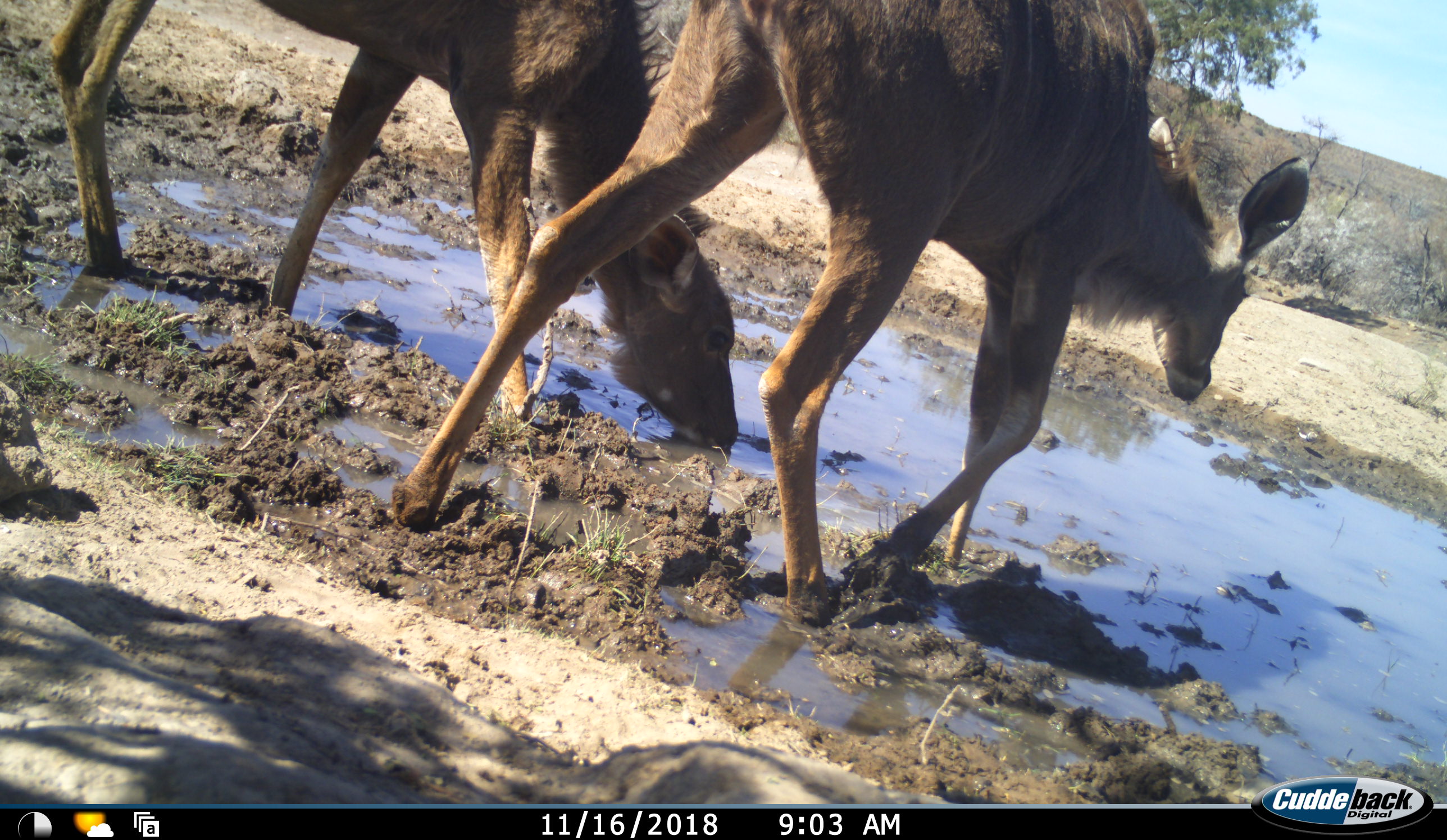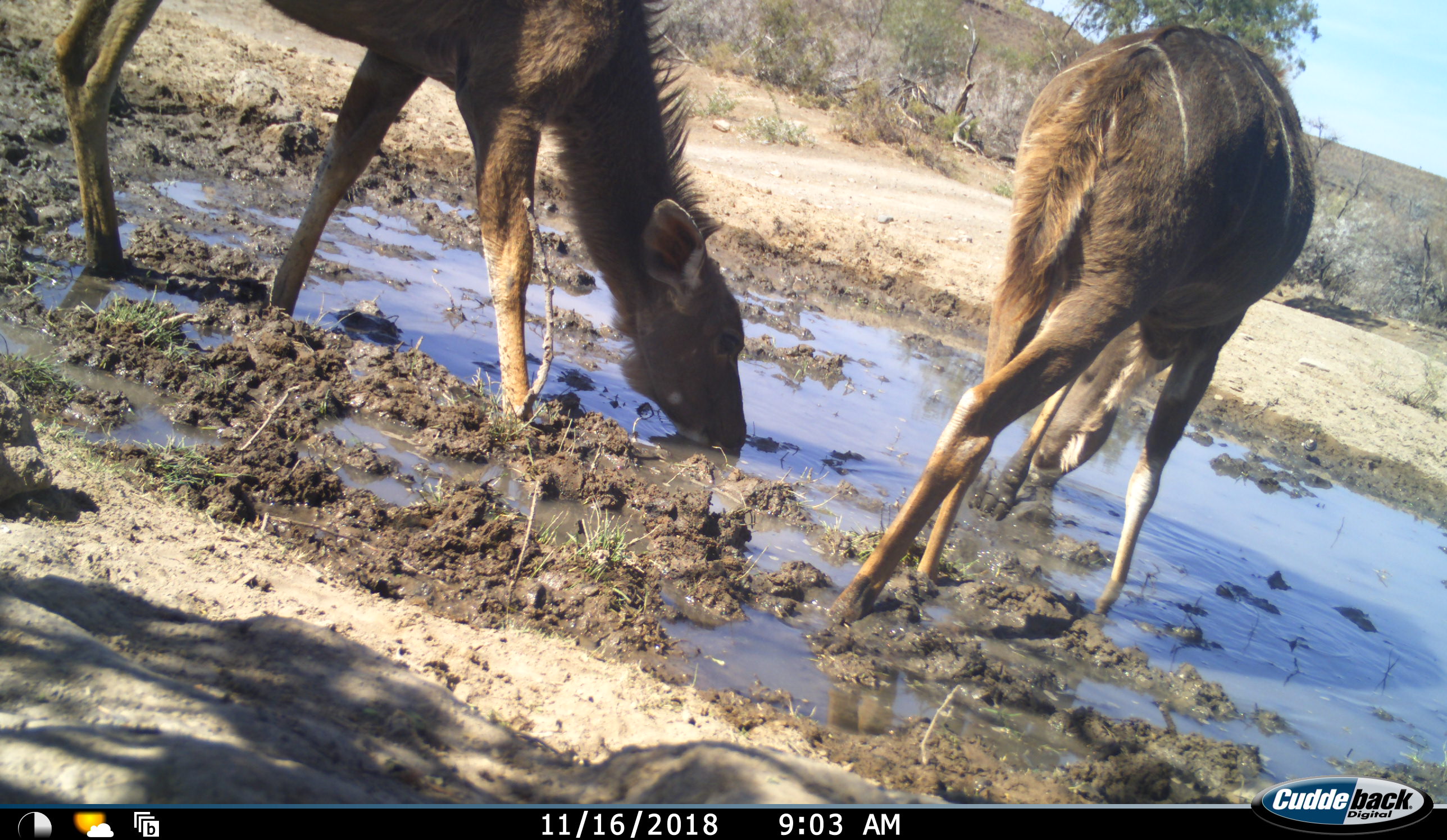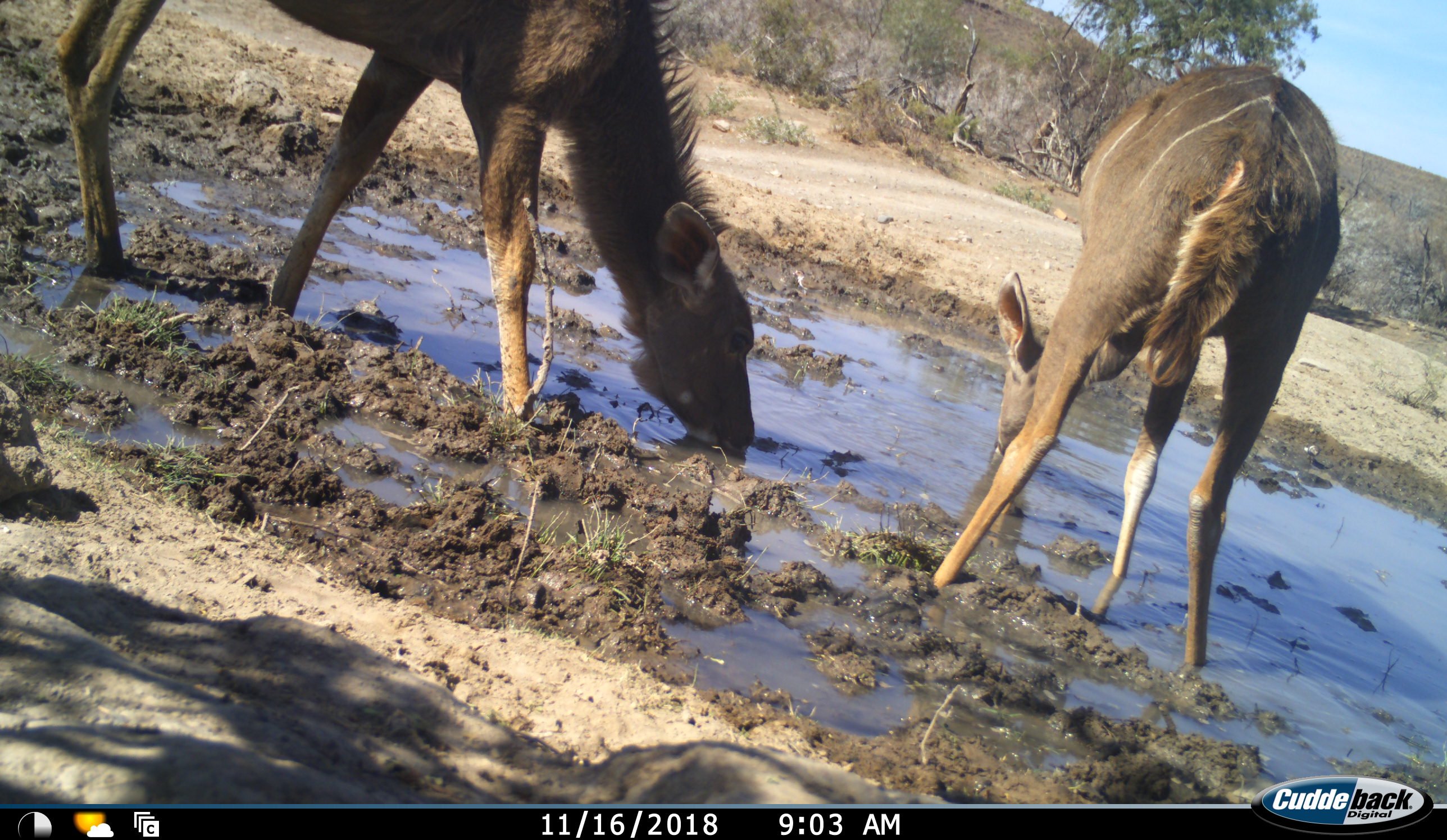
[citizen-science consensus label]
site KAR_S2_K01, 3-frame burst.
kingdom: Animalia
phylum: Chordata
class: Mammalia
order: Artiodactyla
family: Bovidae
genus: Tragelaphus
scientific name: Tragelaphus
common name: kudu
Kudu (Tragelaphus), count 2. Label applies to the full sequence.